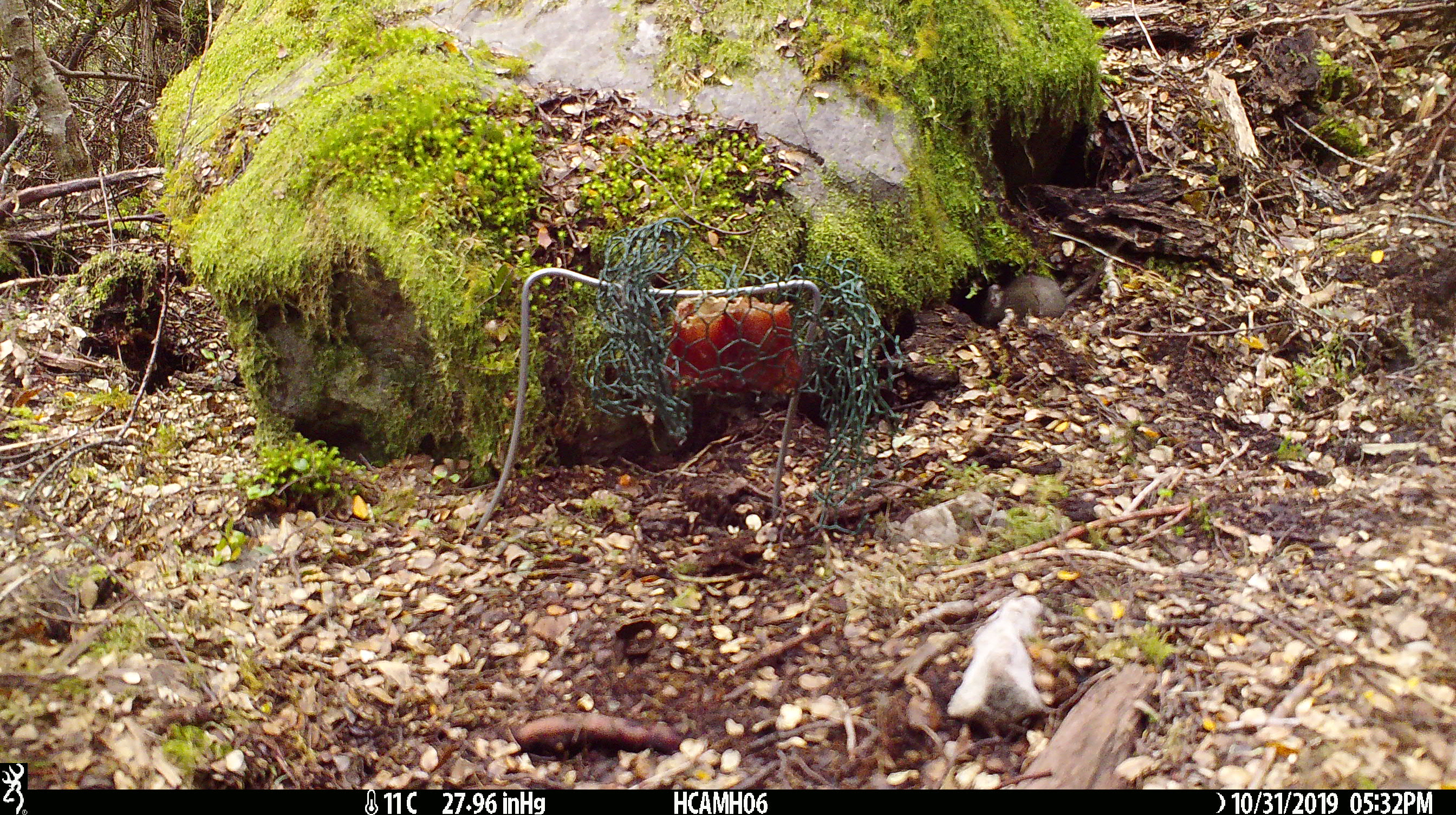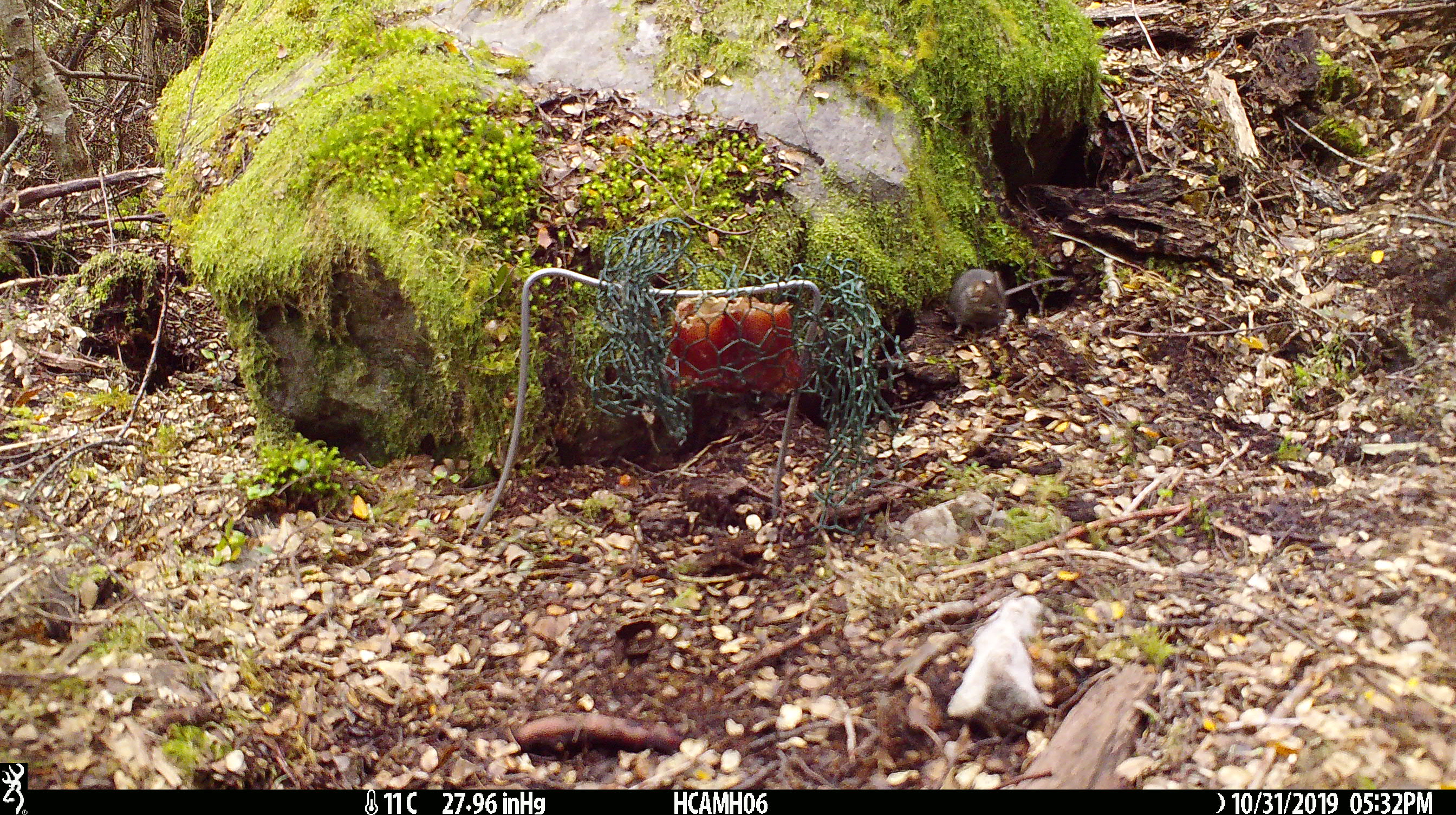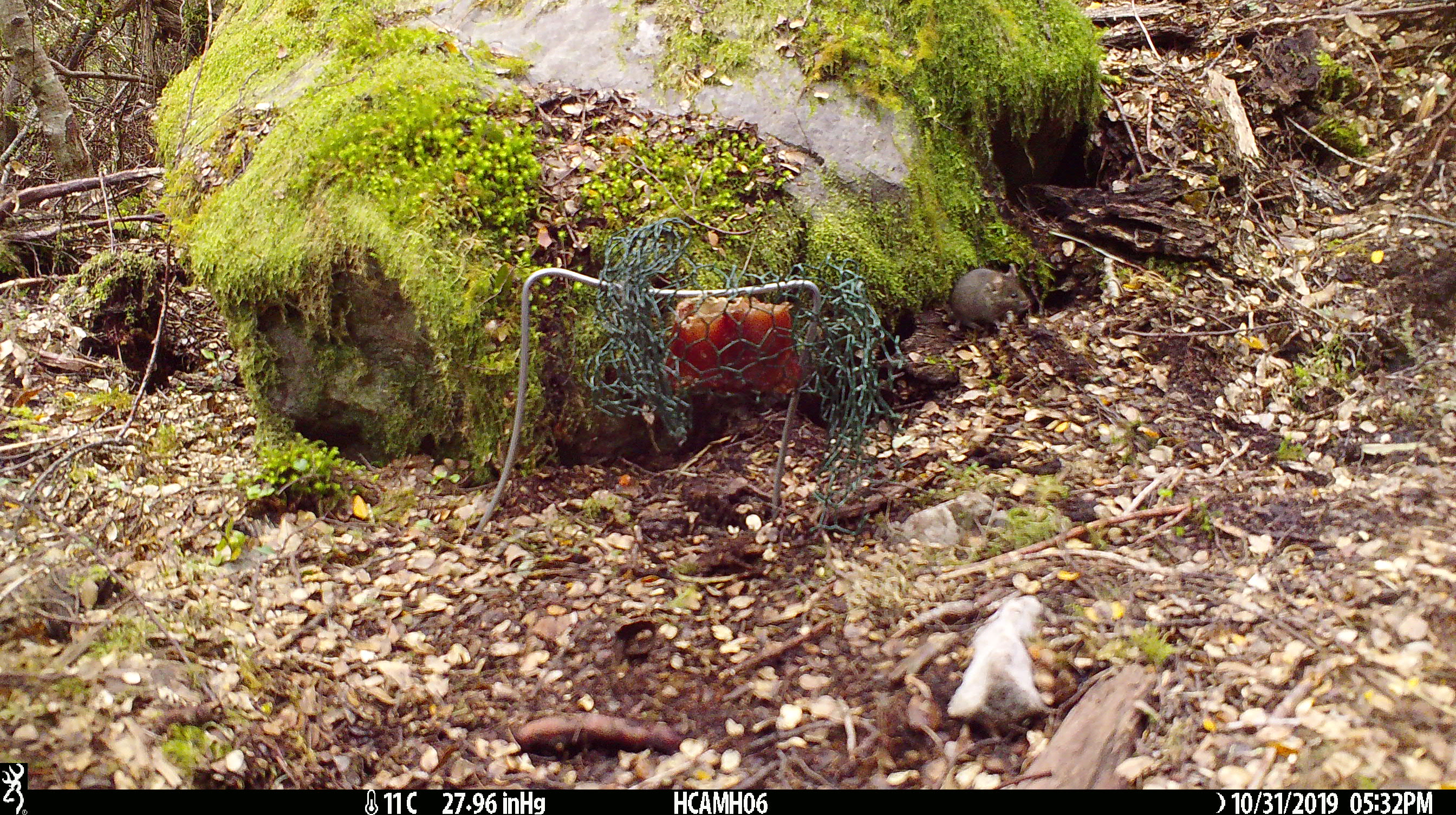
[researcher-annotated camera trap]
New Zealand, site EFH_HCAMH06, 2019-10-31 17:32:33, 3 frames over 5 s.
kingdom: Animalia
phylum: Chordata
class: Mammalia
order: Rodentia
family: Muridae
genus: Mus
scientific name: Mus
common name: mouse